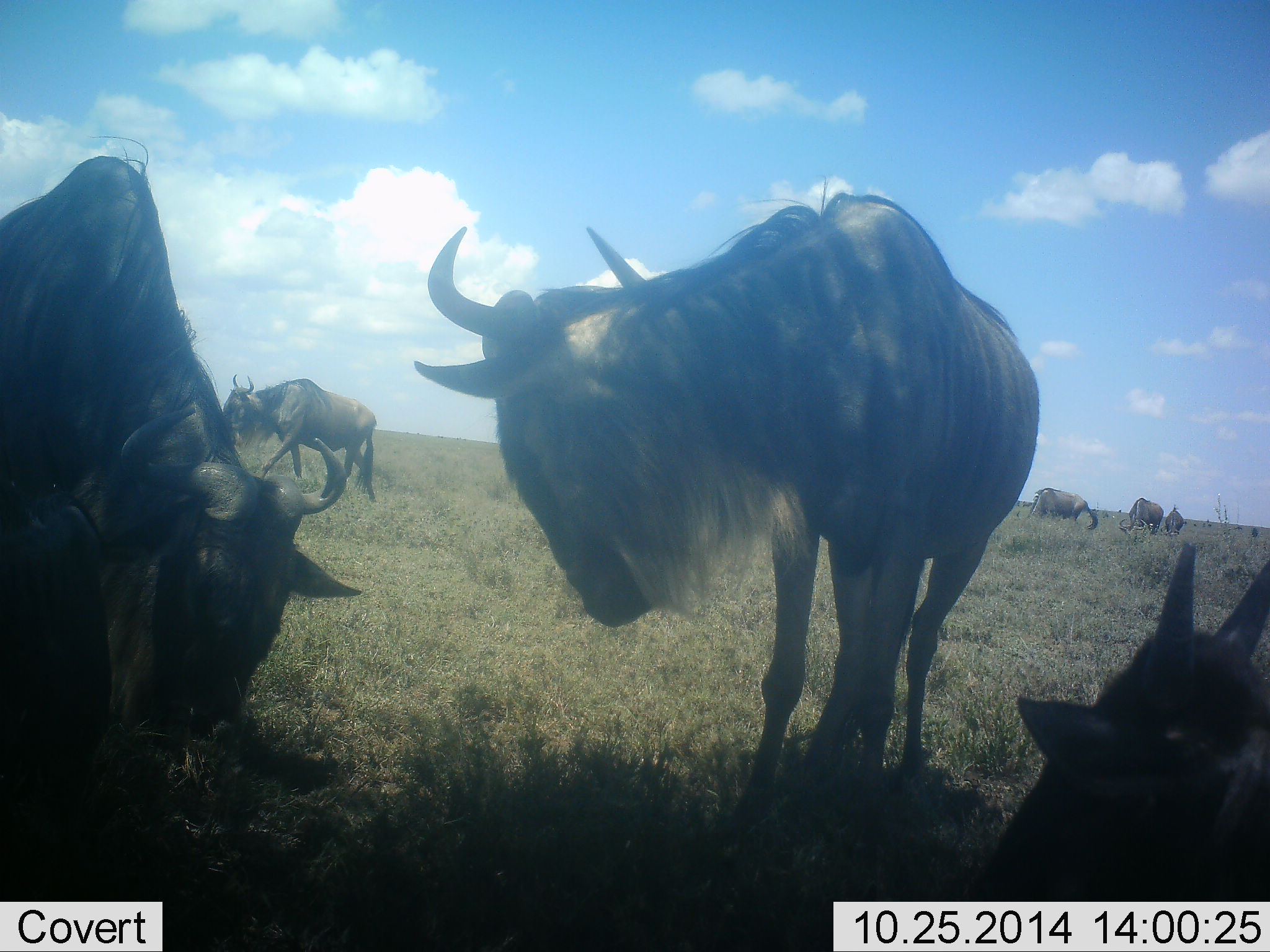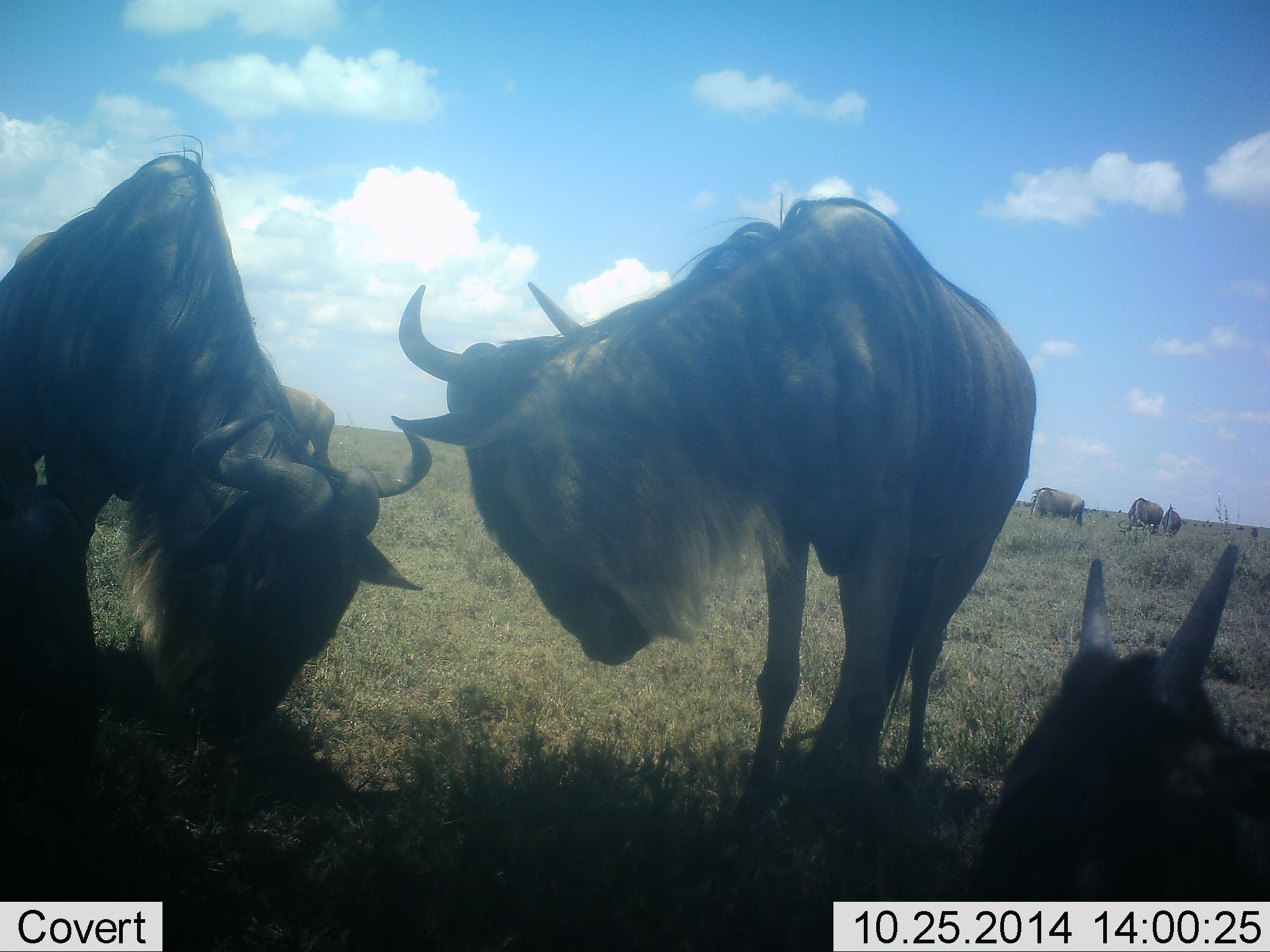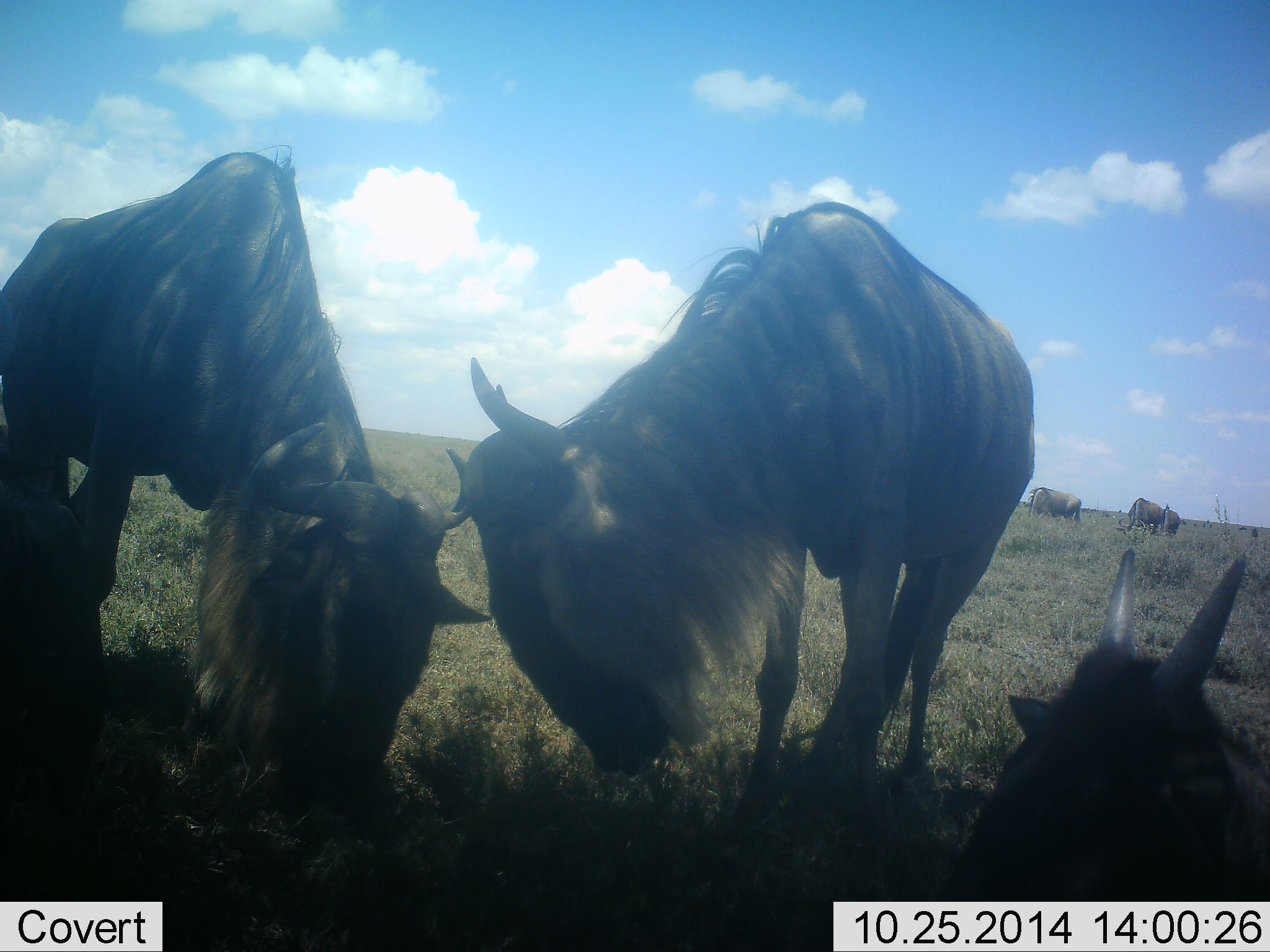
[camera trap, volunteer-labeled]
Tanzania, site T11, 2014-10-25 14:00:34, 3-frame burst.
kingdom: Animalia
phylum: Chordata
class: Mammalia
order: Artiodactyla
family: Bovidae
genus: Connochaetes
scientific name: Connochaetes taurinus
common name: blue wildebeest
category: wildebeest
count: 7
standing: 60%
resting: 60%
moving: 30%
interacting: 20%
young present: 10%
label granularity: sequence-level